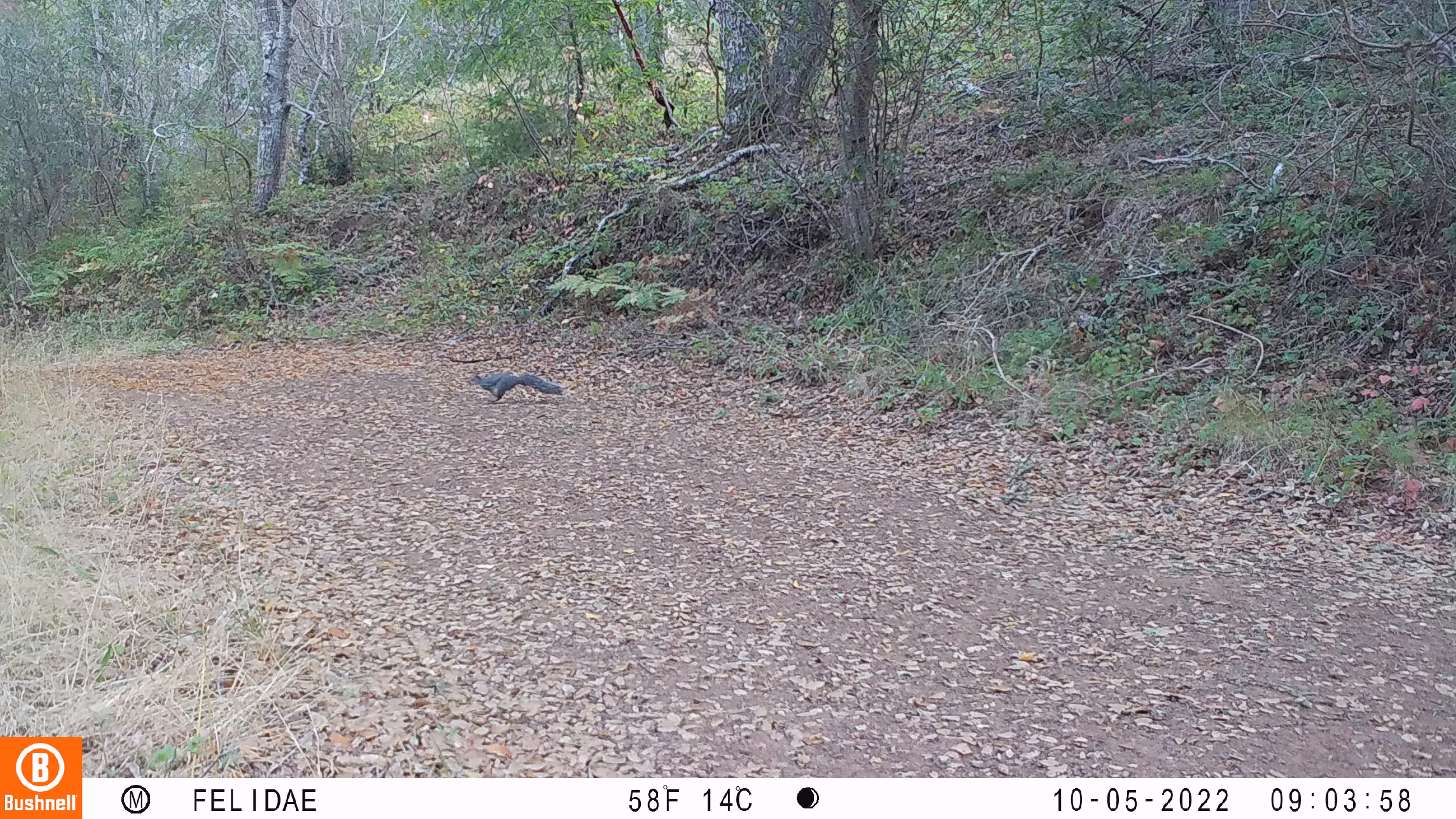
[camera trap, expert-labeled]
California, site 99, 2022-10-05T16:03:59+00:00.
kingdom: Animalia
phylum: Chordata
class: Mammalia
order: Rodentia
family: Sciuridae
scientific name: Sciuridae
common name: squirrel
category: unknown squirrel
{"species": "unknown squirrel (squirrel) (Sciuridae)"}